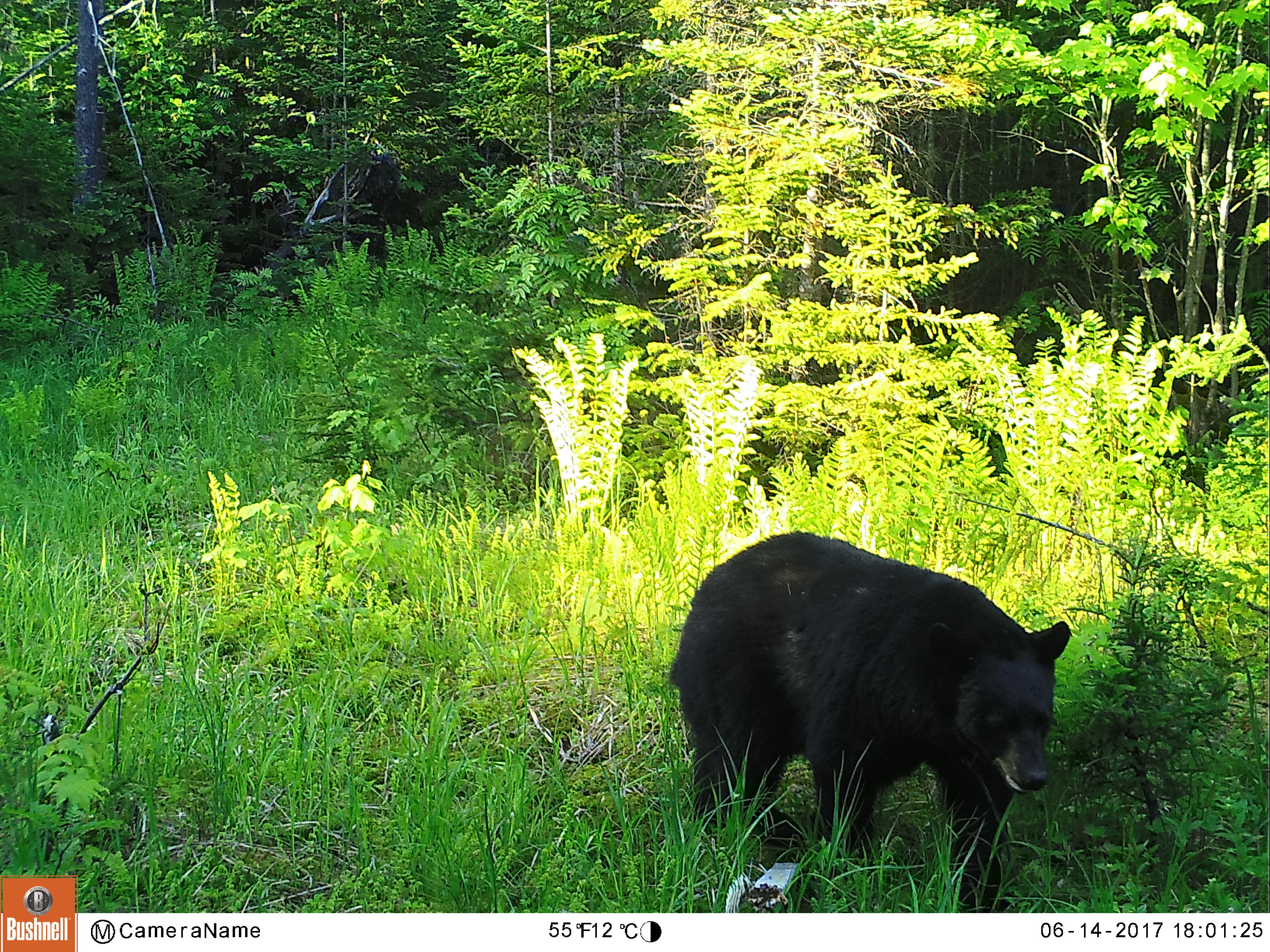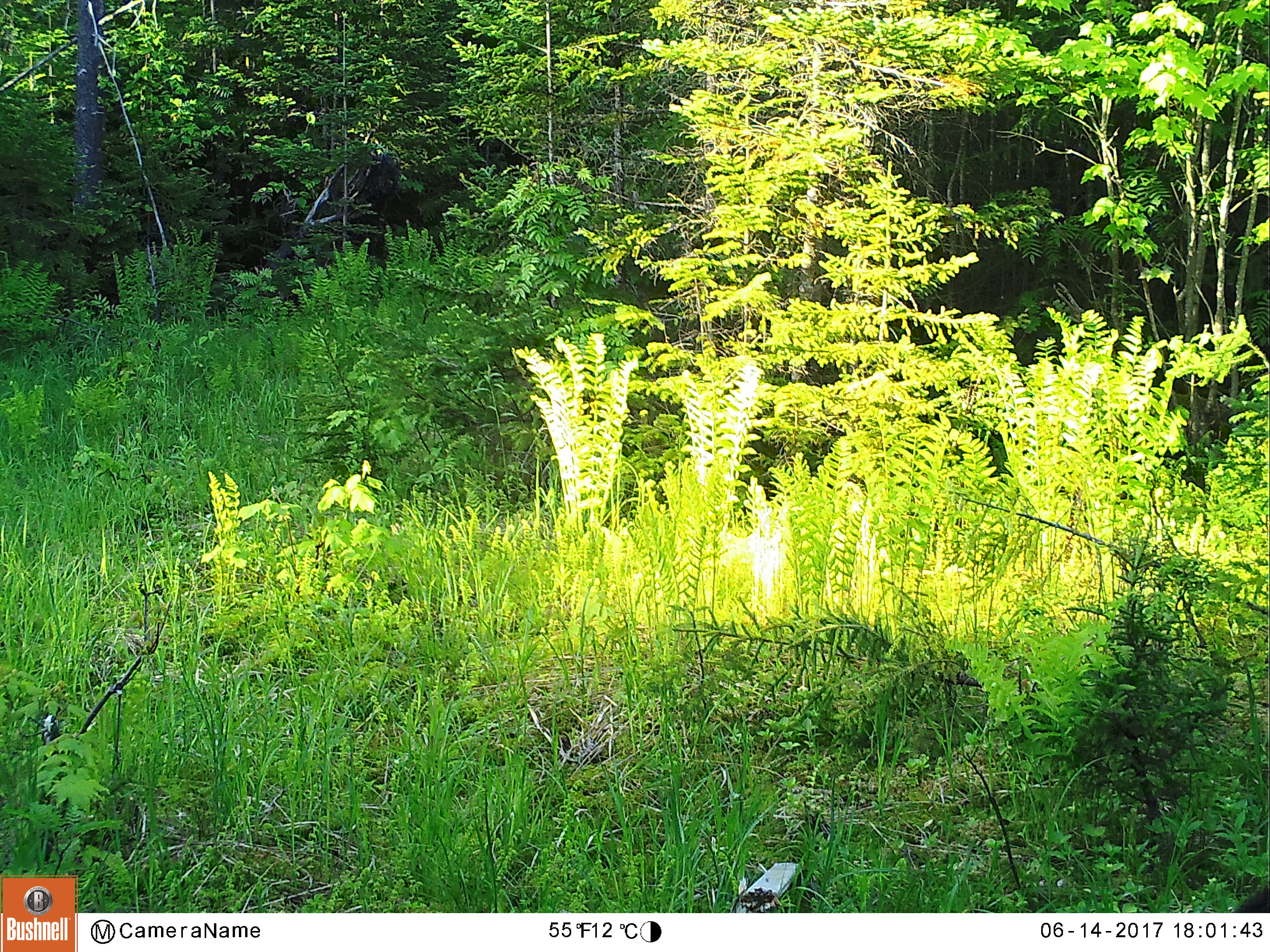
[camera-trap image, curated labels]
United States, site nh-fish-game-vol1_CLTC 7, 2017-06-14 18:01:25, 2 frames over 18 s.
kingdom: Animalia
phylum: Chordata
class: Mammalia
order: Carnivora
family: Ursidae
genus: Ursus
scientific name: Ursus americanus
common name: black bear